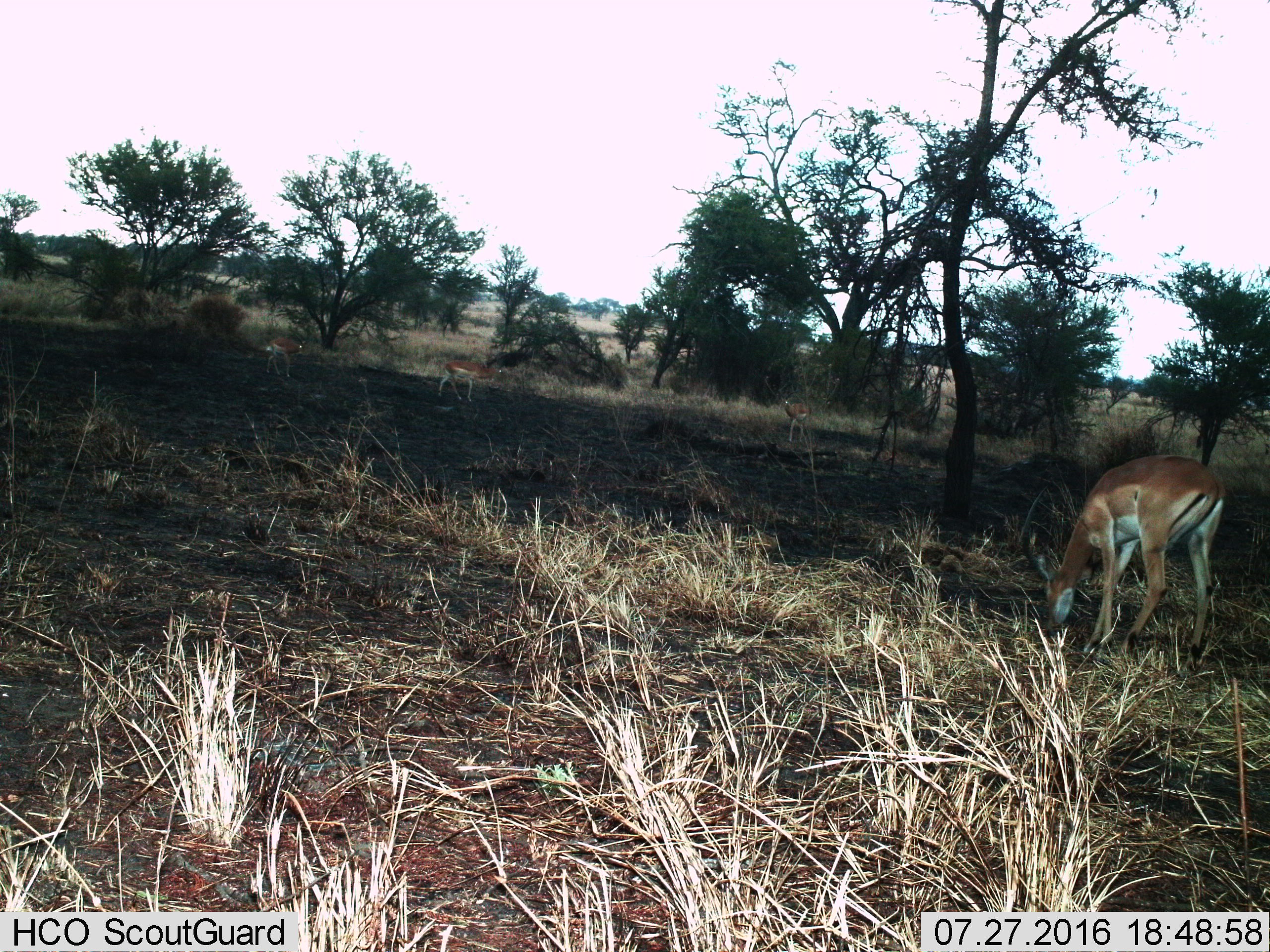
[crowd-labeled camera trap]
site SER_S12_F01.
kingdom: Animalia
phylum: Chordata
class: Mammalia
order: Artiodactyla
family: Bovidae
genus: Aepyceros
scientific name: Aepyceros melampus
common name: impala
Impala (Aepyceros melampus), count 4. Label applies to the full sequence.